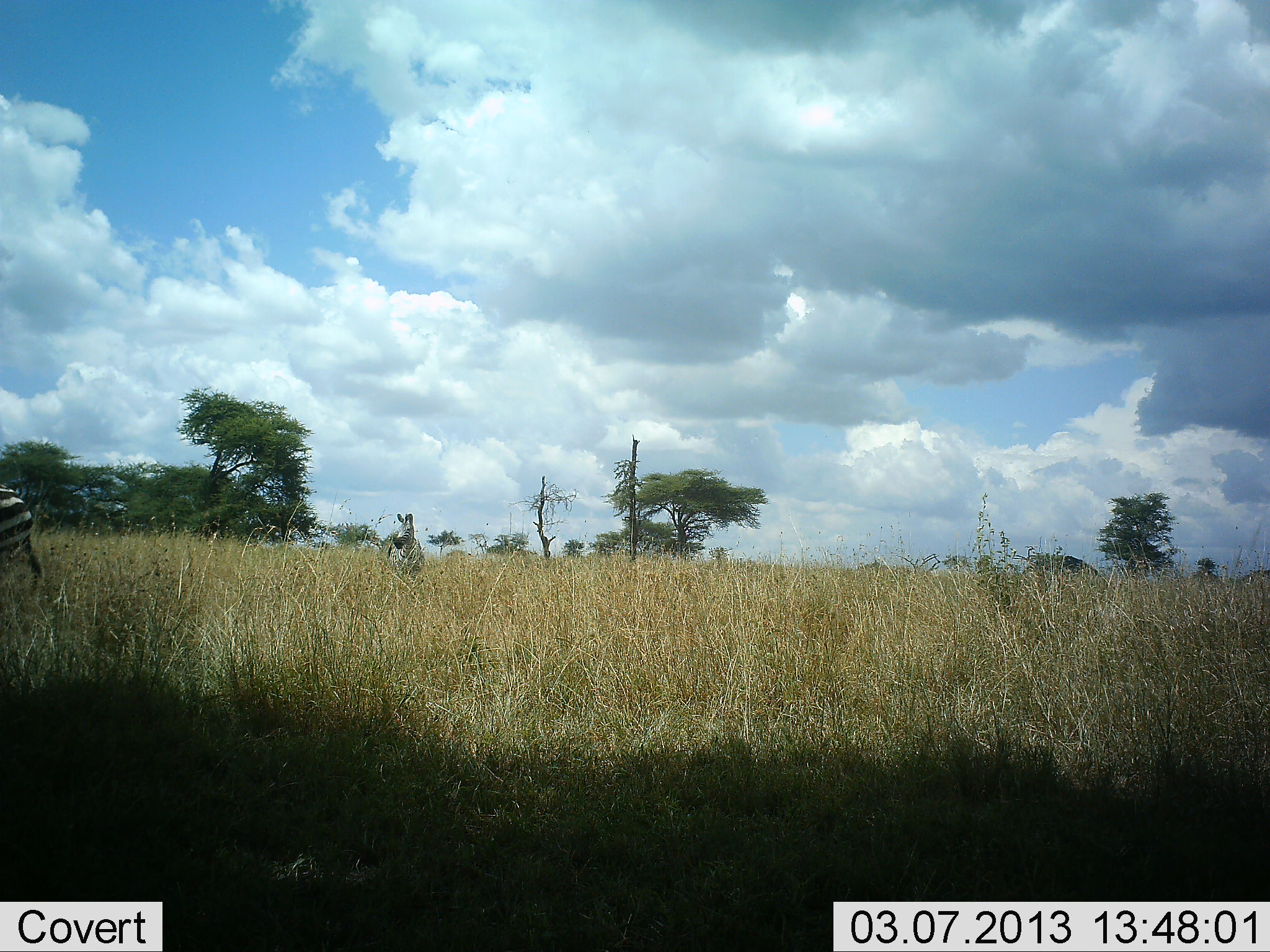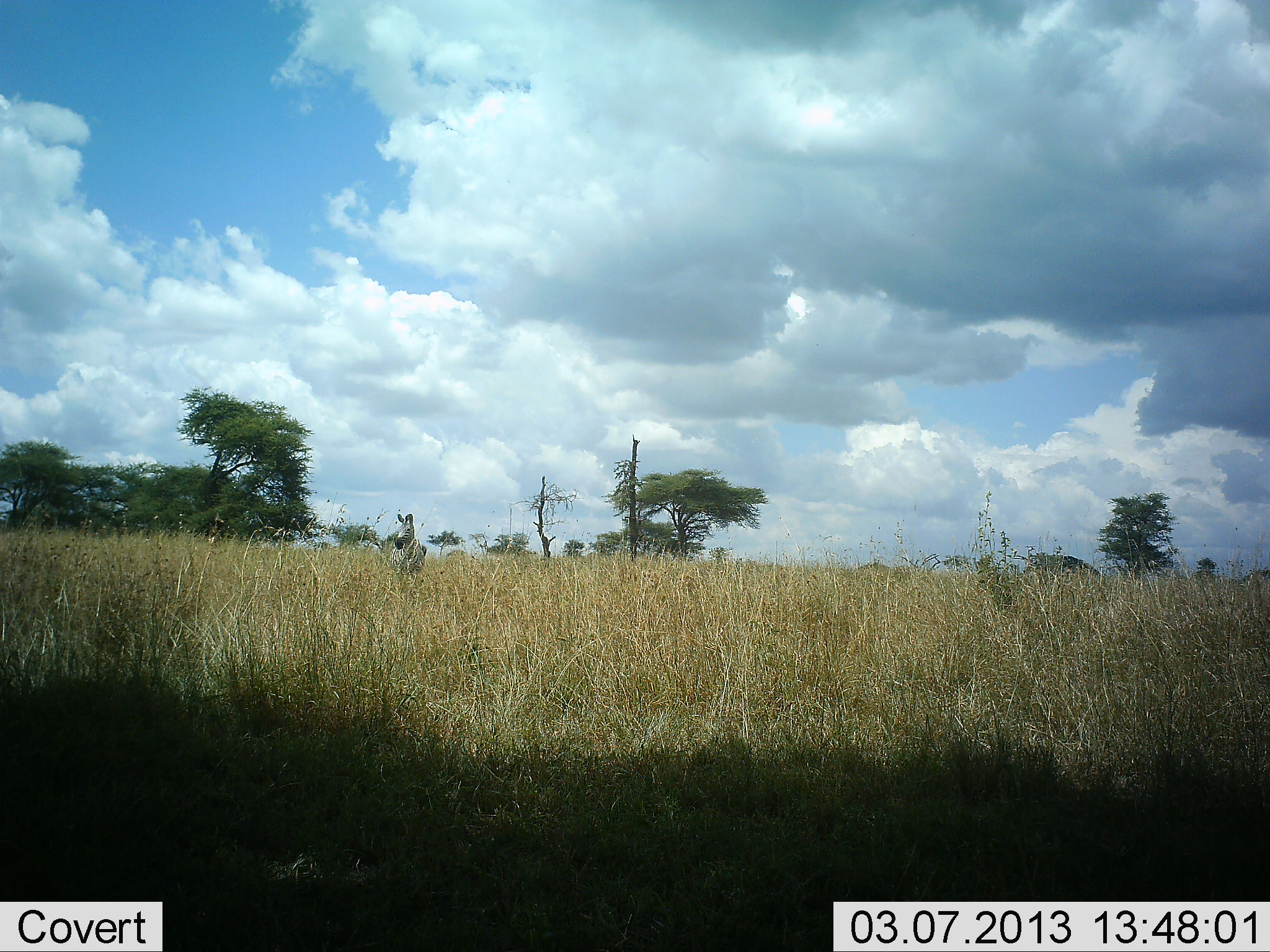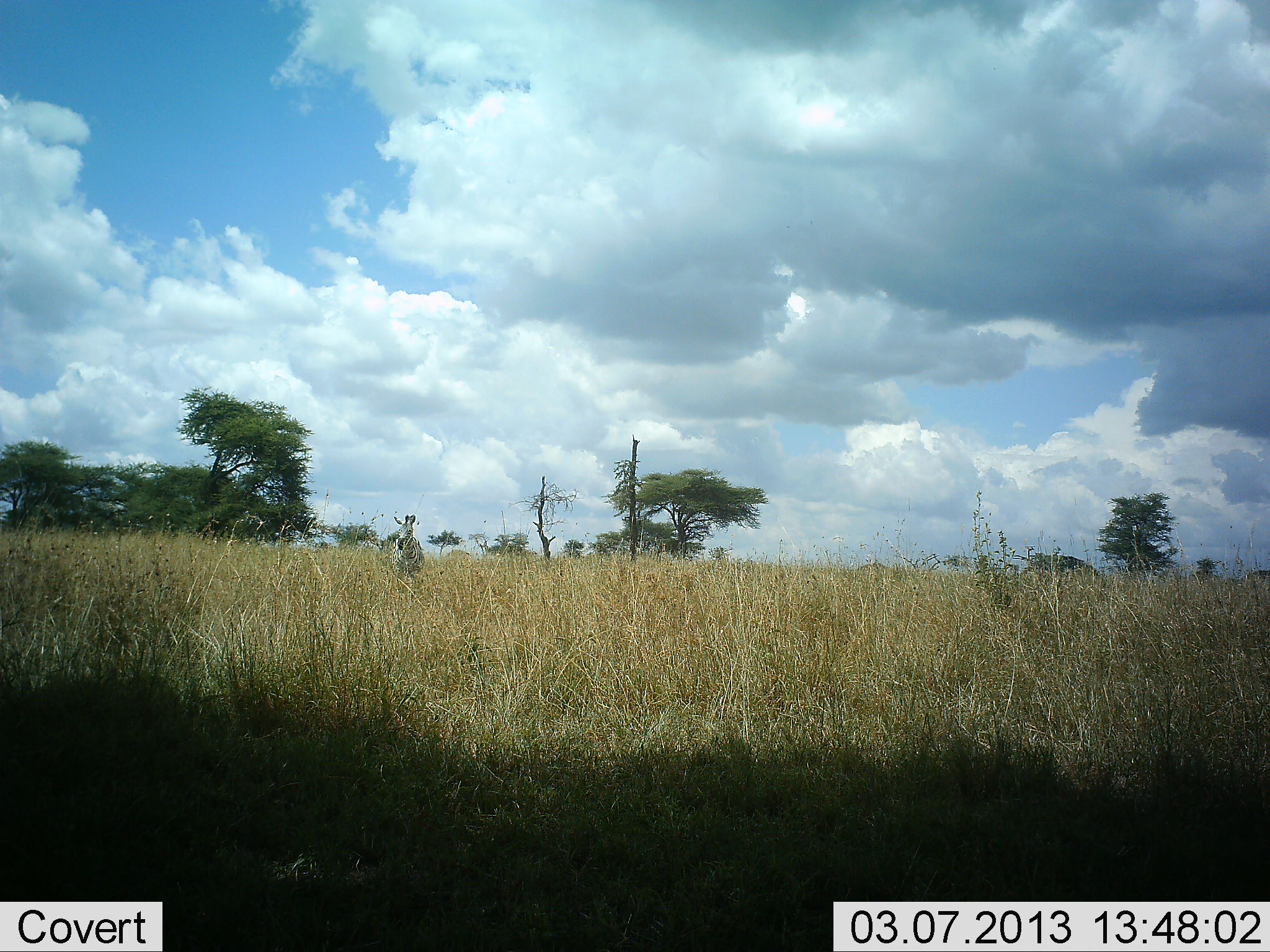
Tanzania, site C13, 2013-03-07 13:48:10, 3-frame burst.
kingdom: Animalia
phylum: Chordata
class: Mammalia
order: Perissodactyla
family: Equidae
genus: Equus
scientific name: Equus quagga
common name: plains zebra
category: zebra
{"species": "zebra (plains zebra) (Equus quagga)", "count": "2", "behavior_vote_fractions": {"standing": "82%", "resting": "0%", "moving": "86%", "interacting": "0%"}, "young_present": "0%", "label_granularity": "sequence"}